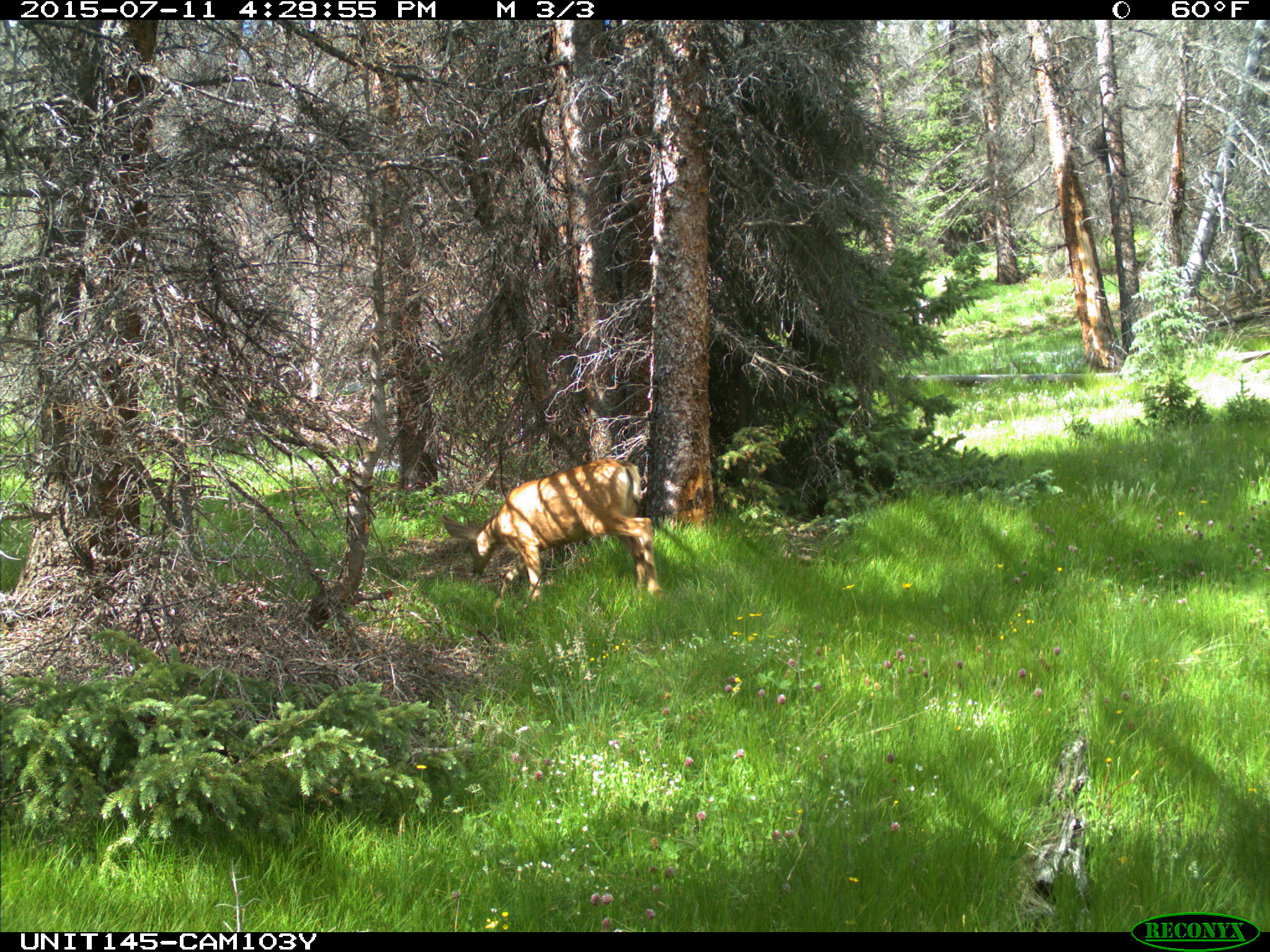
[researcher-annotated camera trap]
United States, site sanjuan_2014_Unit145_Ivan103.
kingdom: Animalia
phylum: Chordata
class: Mammalia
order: Artiodactyla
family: Cervidae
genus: Odocoileus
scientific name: Odocoileus hemionus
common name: mule deer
Odocoileus hemionus (mule deer).